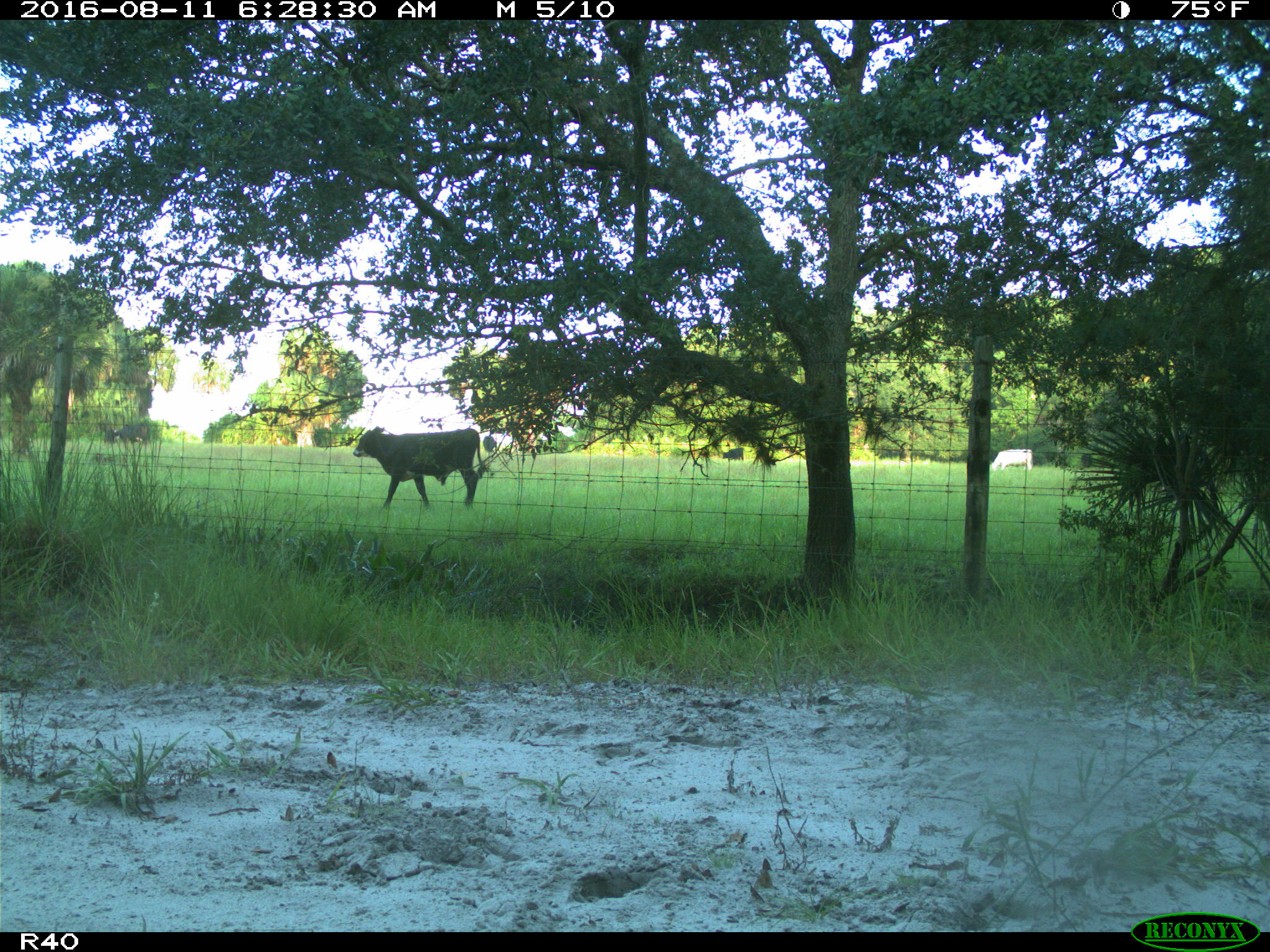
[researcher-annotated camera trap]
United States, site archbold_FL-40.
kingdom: Animalia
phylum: Chordata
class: Mammalia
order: Artiodactyla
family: Bovidae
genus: Bos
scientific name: Bos taurus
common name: domestic cow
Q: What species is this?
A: Bos taurus (domestic cow).